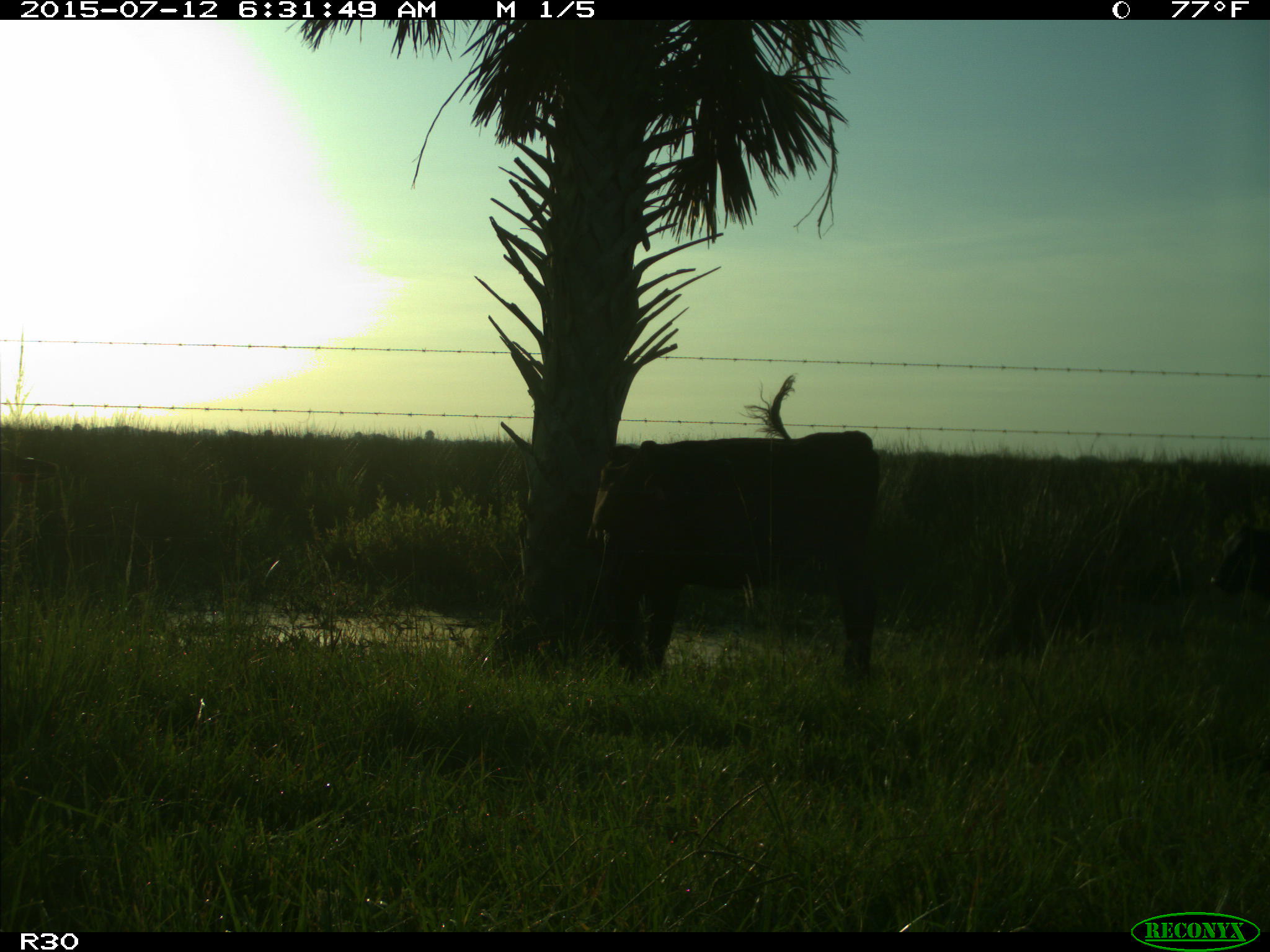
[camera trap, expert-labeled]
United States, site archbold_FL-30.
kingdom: Animalia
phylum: Chordata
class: Mammalia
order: Artiodactyla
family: Bovidae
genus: Bos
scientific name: Bos taurus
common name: domestic cow